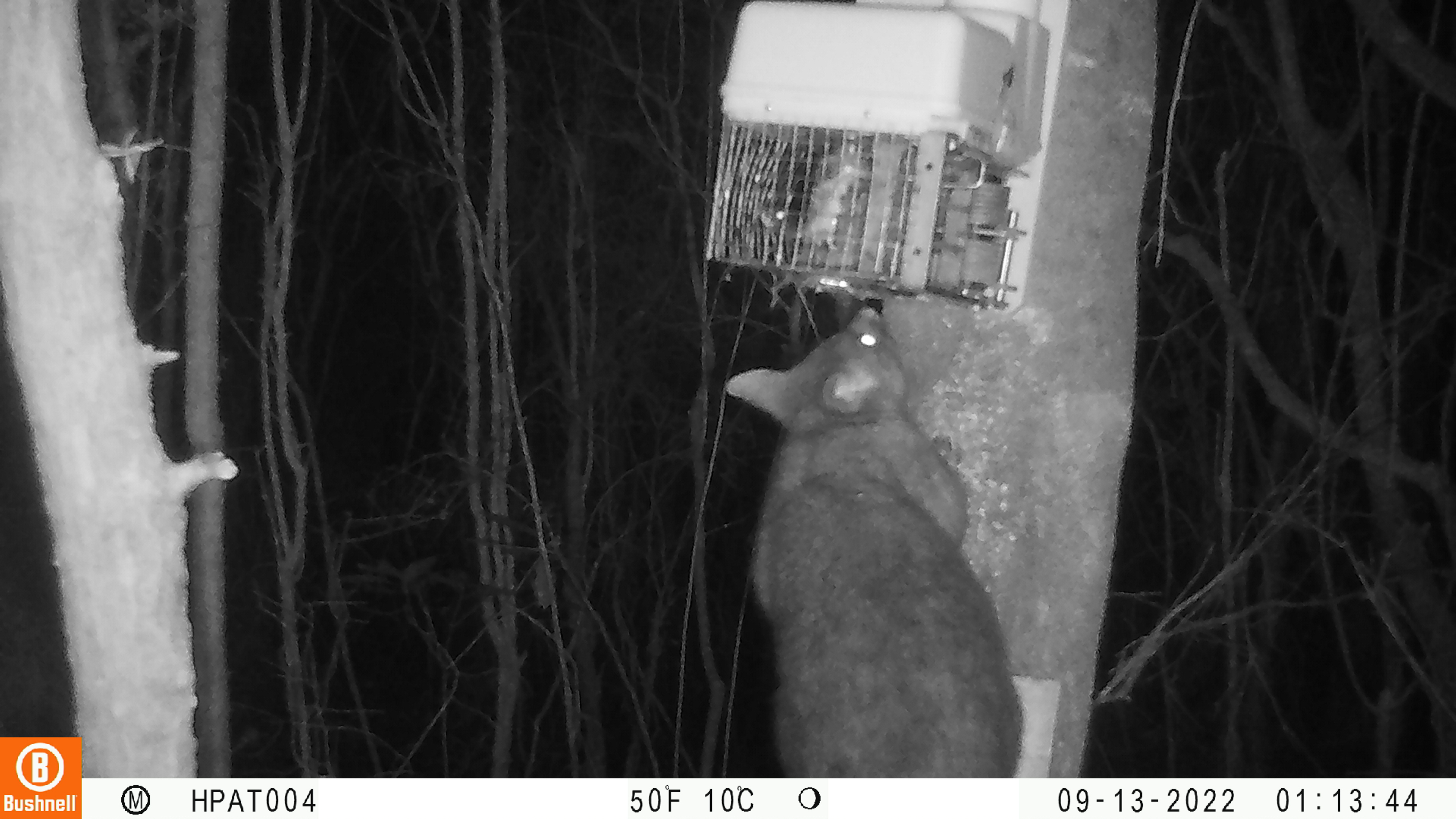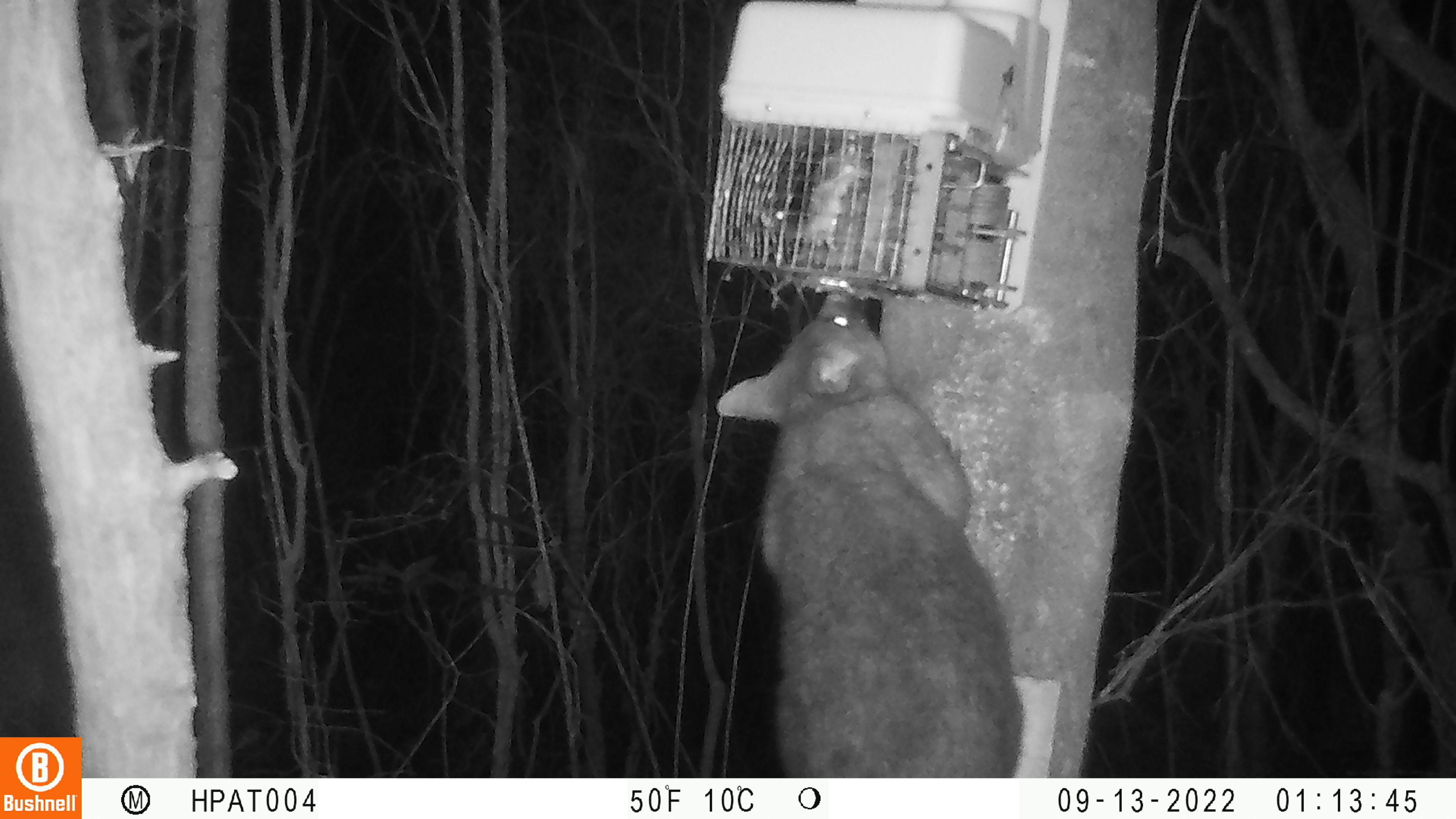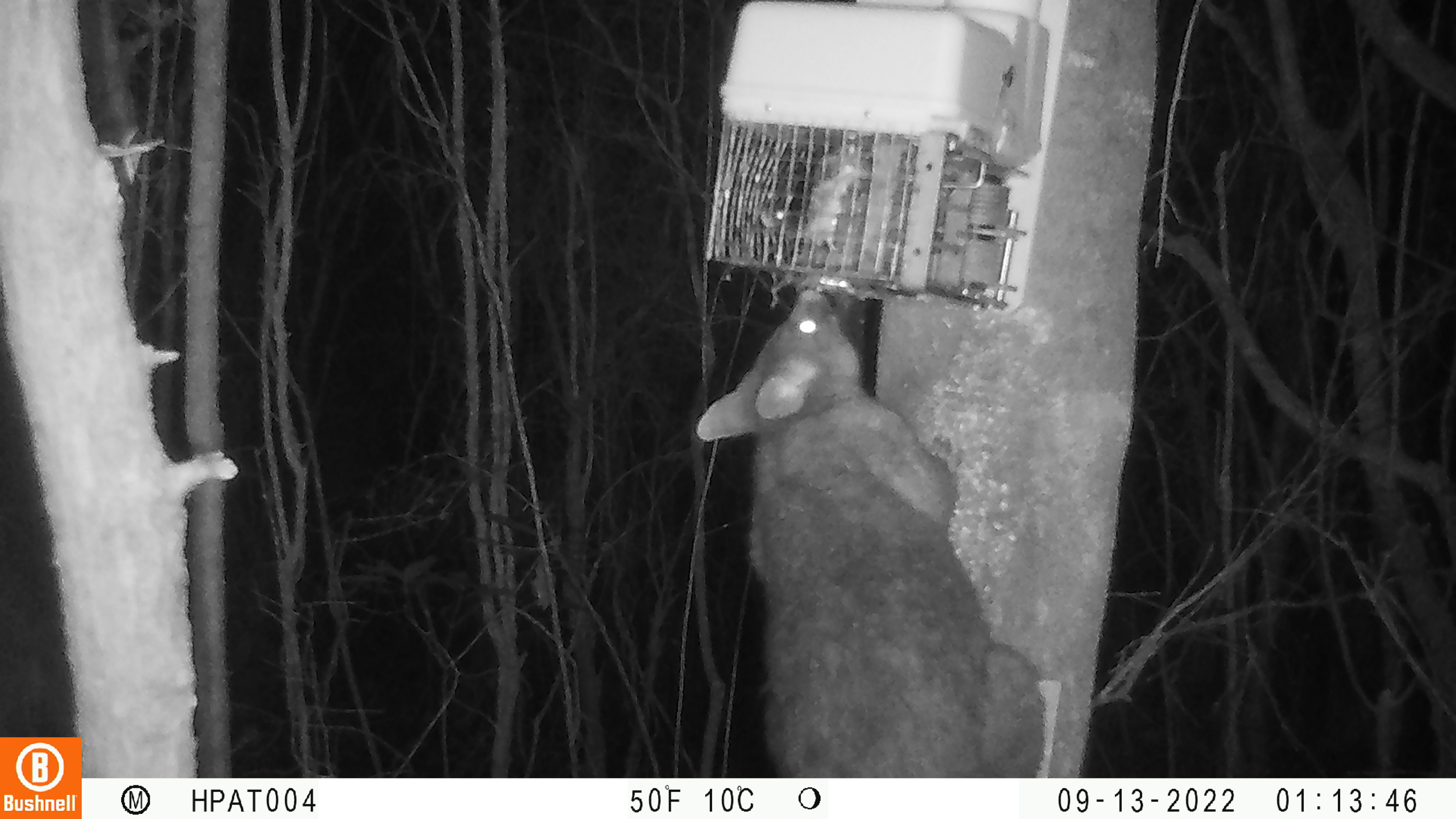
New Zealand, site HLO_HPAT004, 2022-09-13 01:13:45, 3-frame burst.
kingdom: Animalia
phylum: Chordata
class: Mammalia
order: Diprotodontia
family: Phalangeridae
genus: Trichosurus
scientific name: Trichosurus vulpecula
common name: common brushtail possum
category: possum